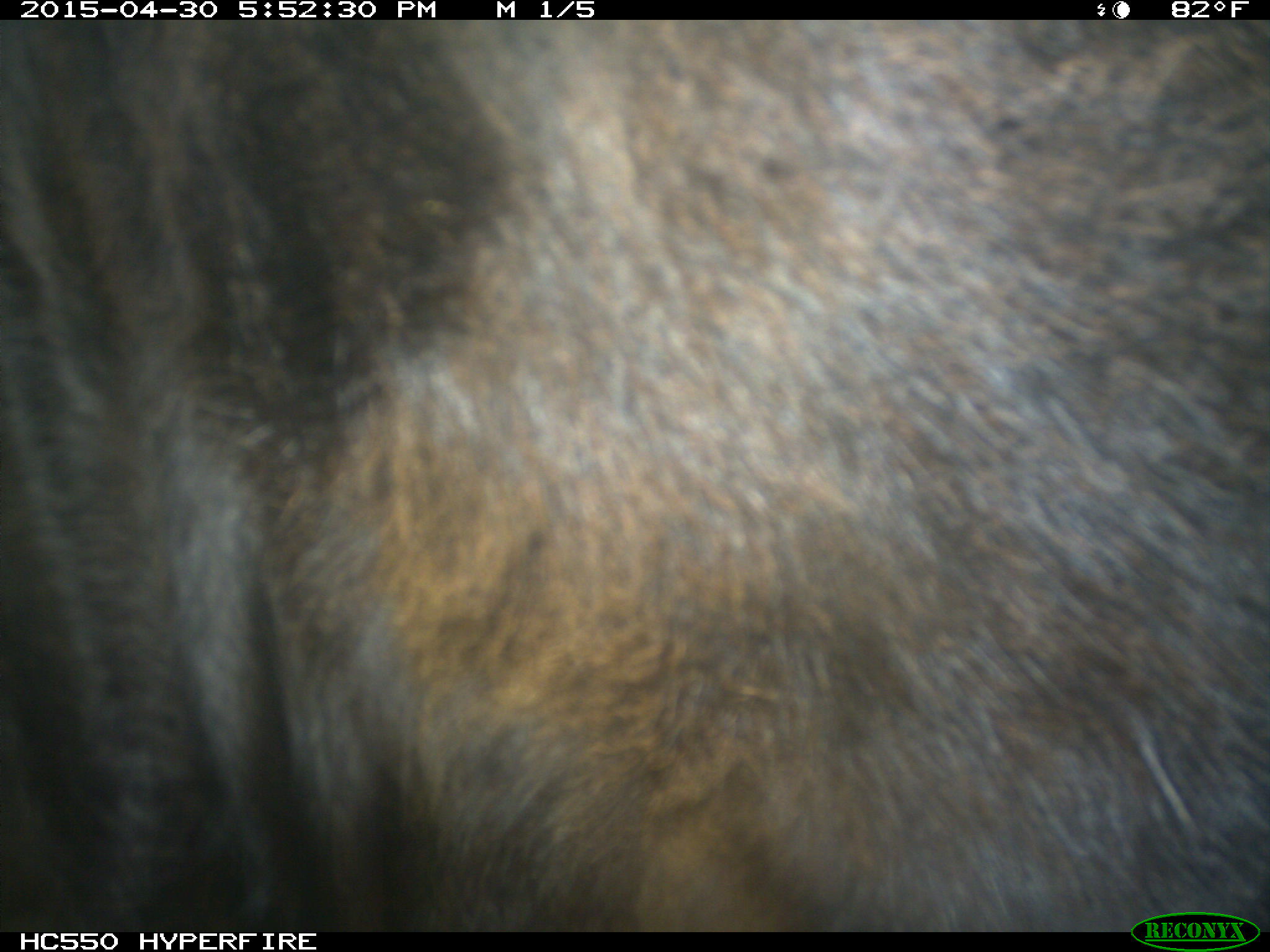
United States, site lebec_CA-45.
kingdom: Animalia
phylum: Chordata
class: Mammalia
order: Artiodactyla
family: Bovidae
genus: Bos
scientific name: Bos taurus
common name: domestic cow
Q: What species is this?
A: Bos taurus (domestic cow).